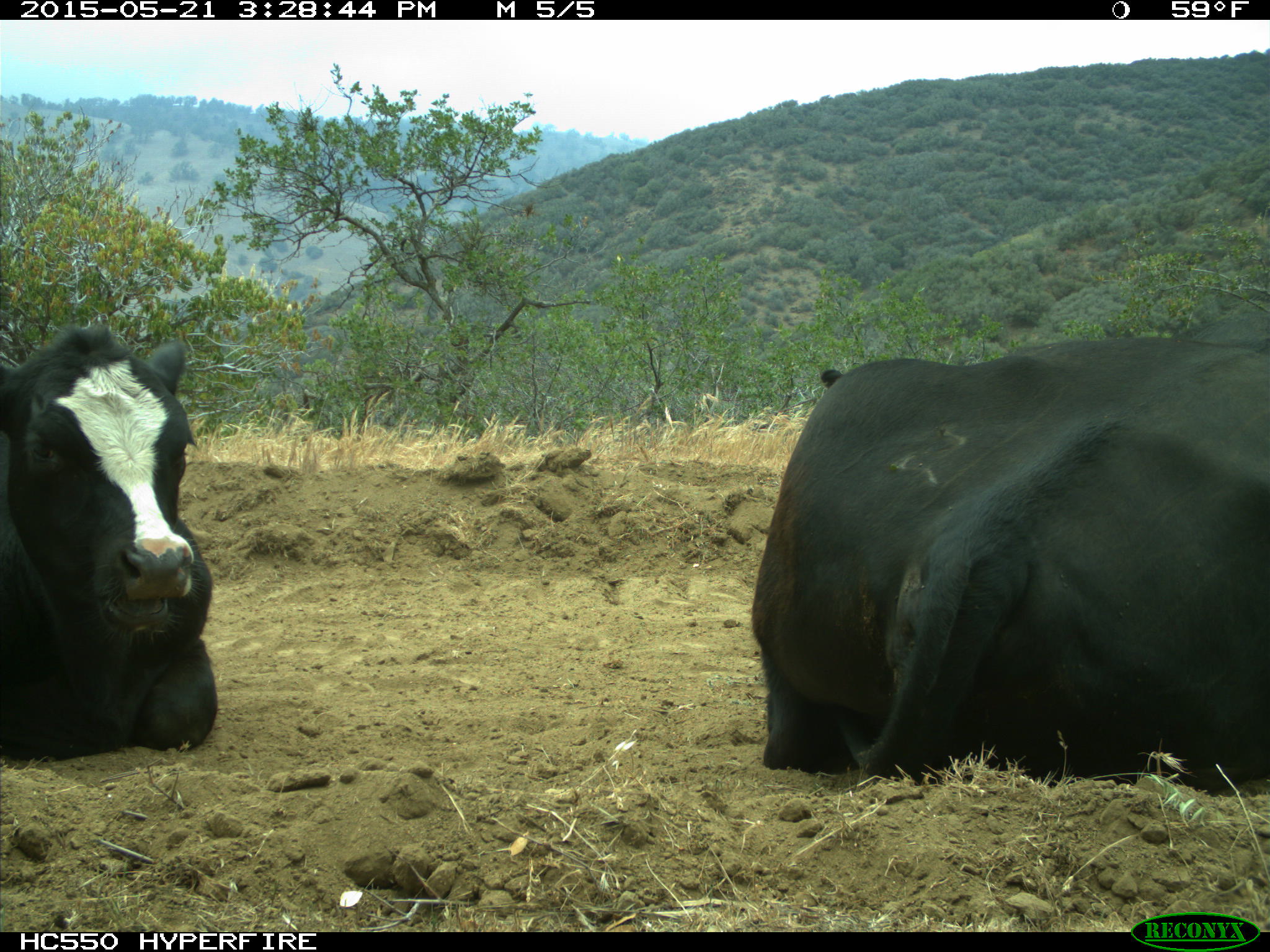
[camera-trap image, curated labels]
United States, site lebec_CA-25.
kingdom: Animalia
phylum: Chordata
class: Mammalia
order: Artiodactyla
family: Bovidae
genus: Bos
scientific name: Bos taurus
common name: domestic cow